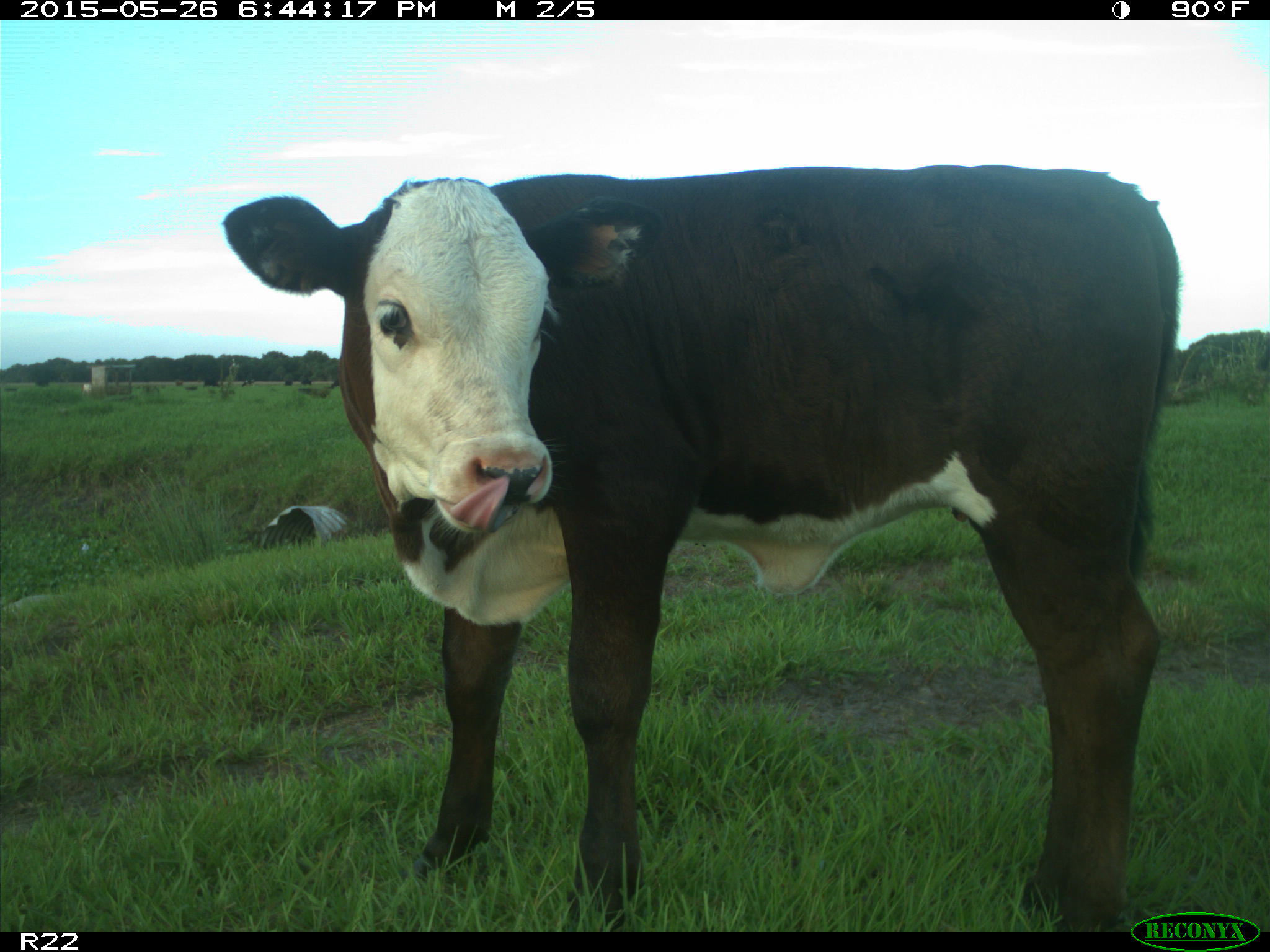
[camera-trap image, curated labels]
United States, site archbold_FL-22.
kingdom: Animalia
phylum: Chordata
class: Mammalia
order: Artiodactyla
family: Bovidae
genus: Bos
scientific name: Bos taurus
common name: domestic cow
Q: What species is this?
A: Bos taurus (domestic cow).